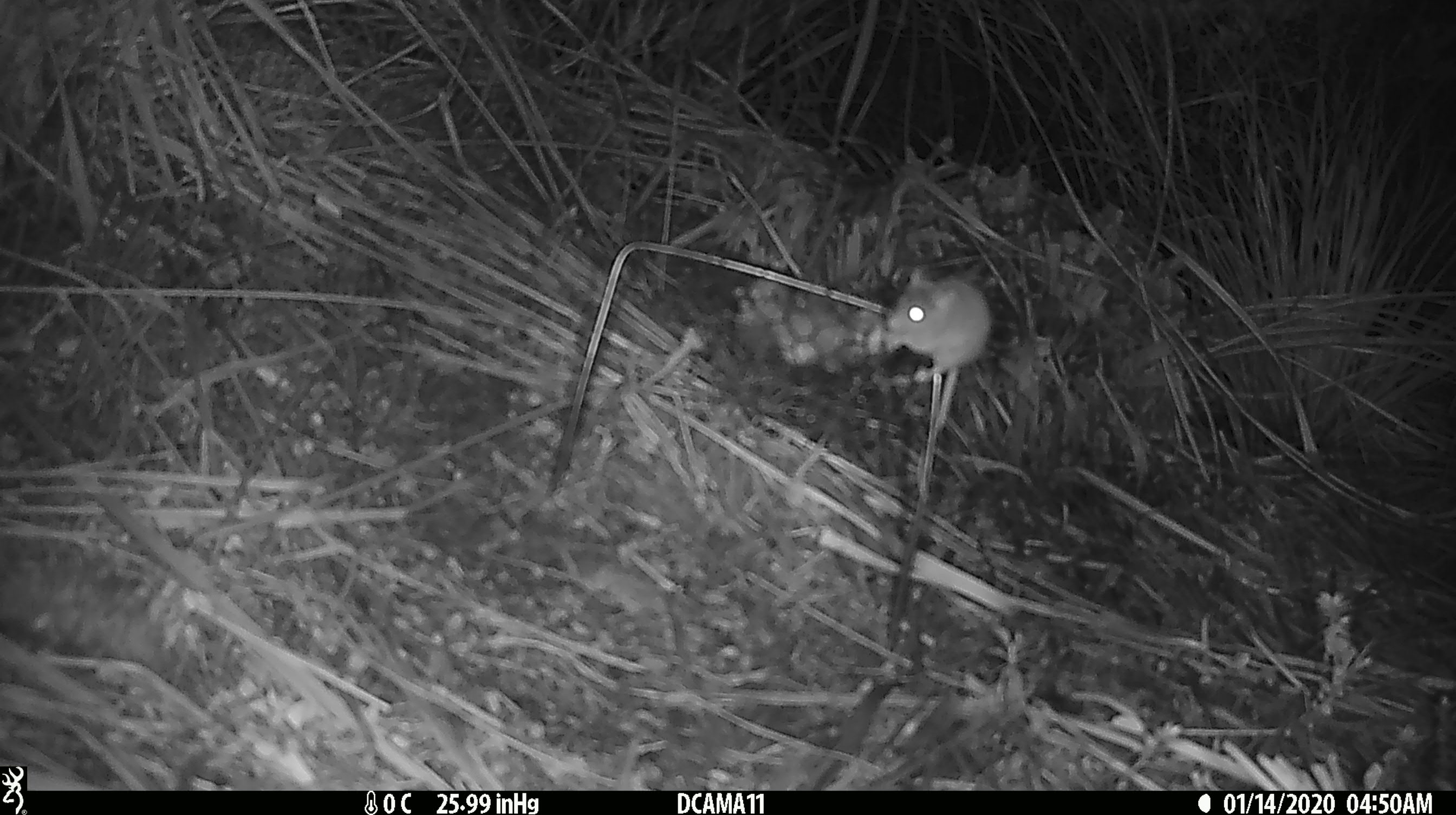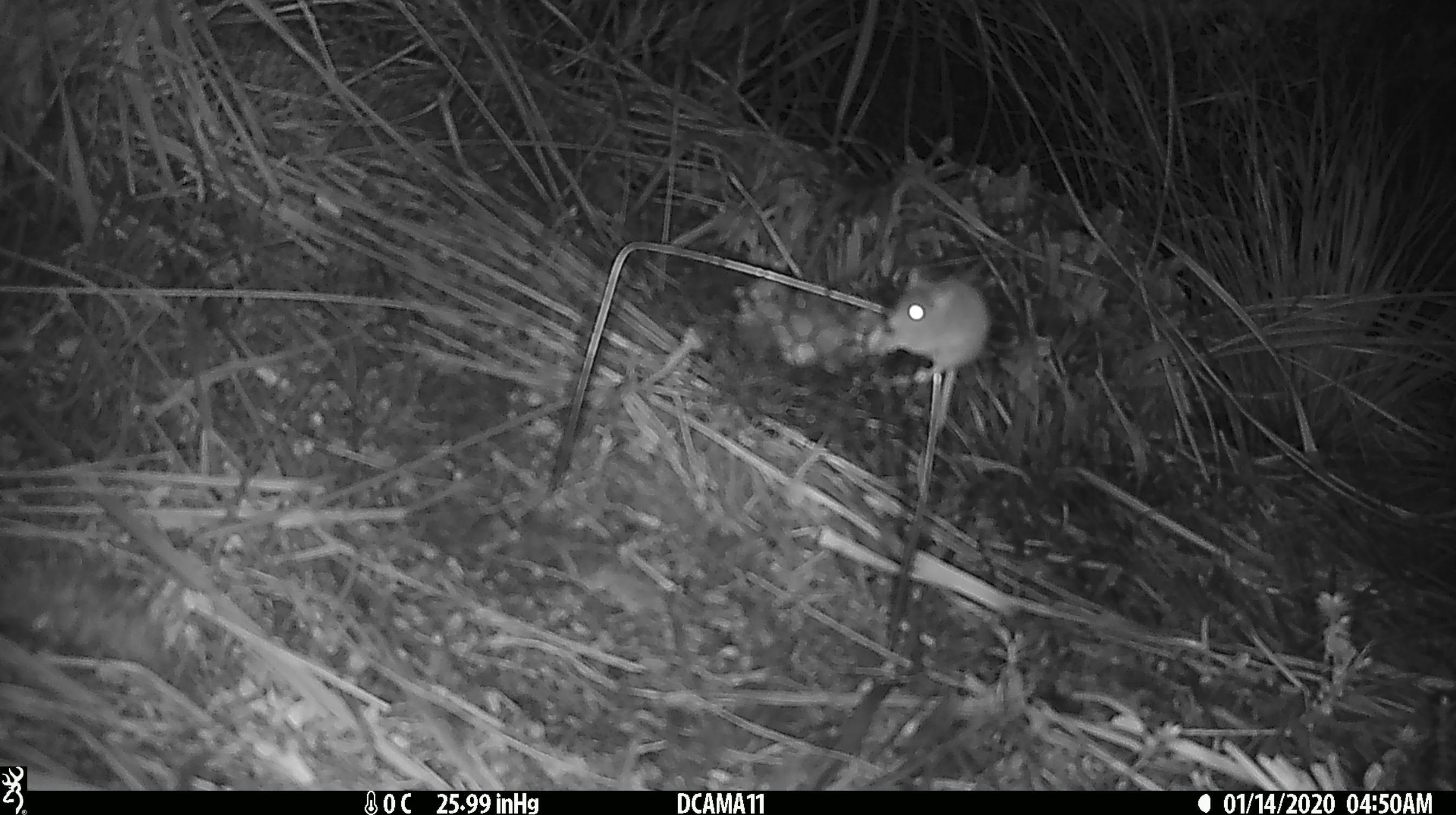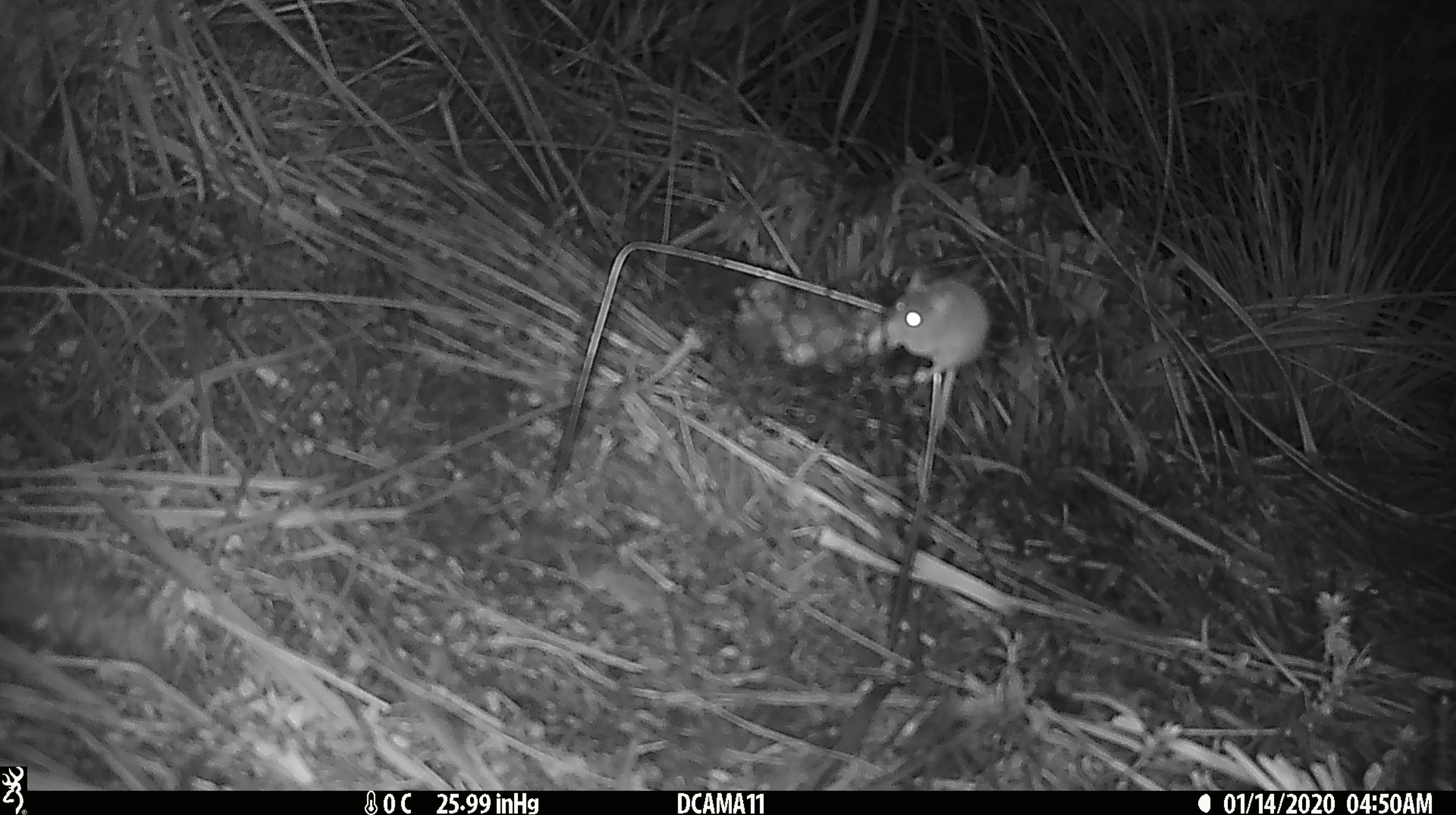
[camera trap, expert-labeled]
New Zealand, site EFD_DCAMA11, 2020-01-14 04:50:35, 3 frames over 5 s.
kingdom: Animalia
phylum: Chordata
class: Mammalia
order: Rodentia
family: Muridae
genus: Mus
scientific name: Mus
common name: mouse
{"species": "mouse (Mus)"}